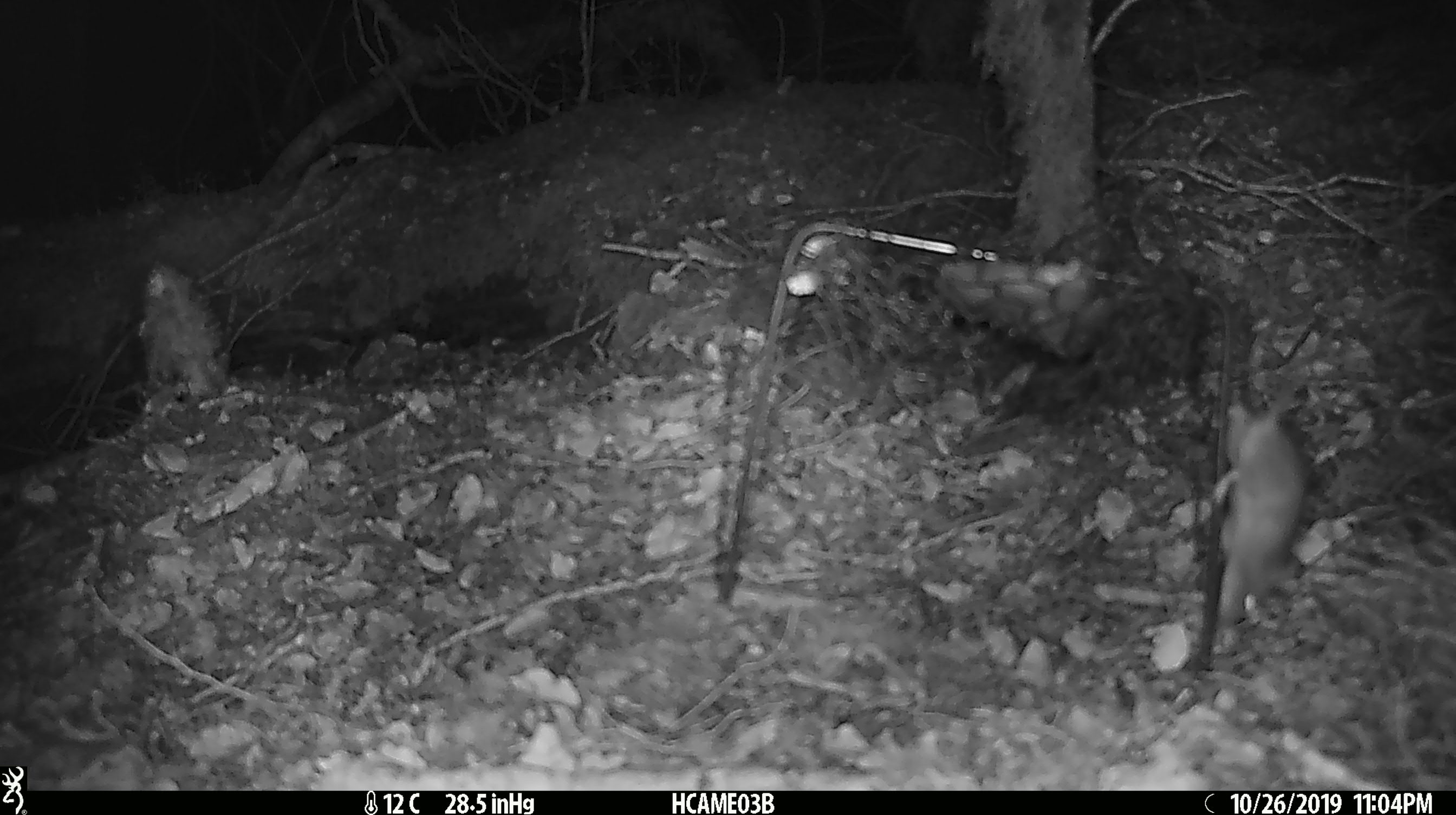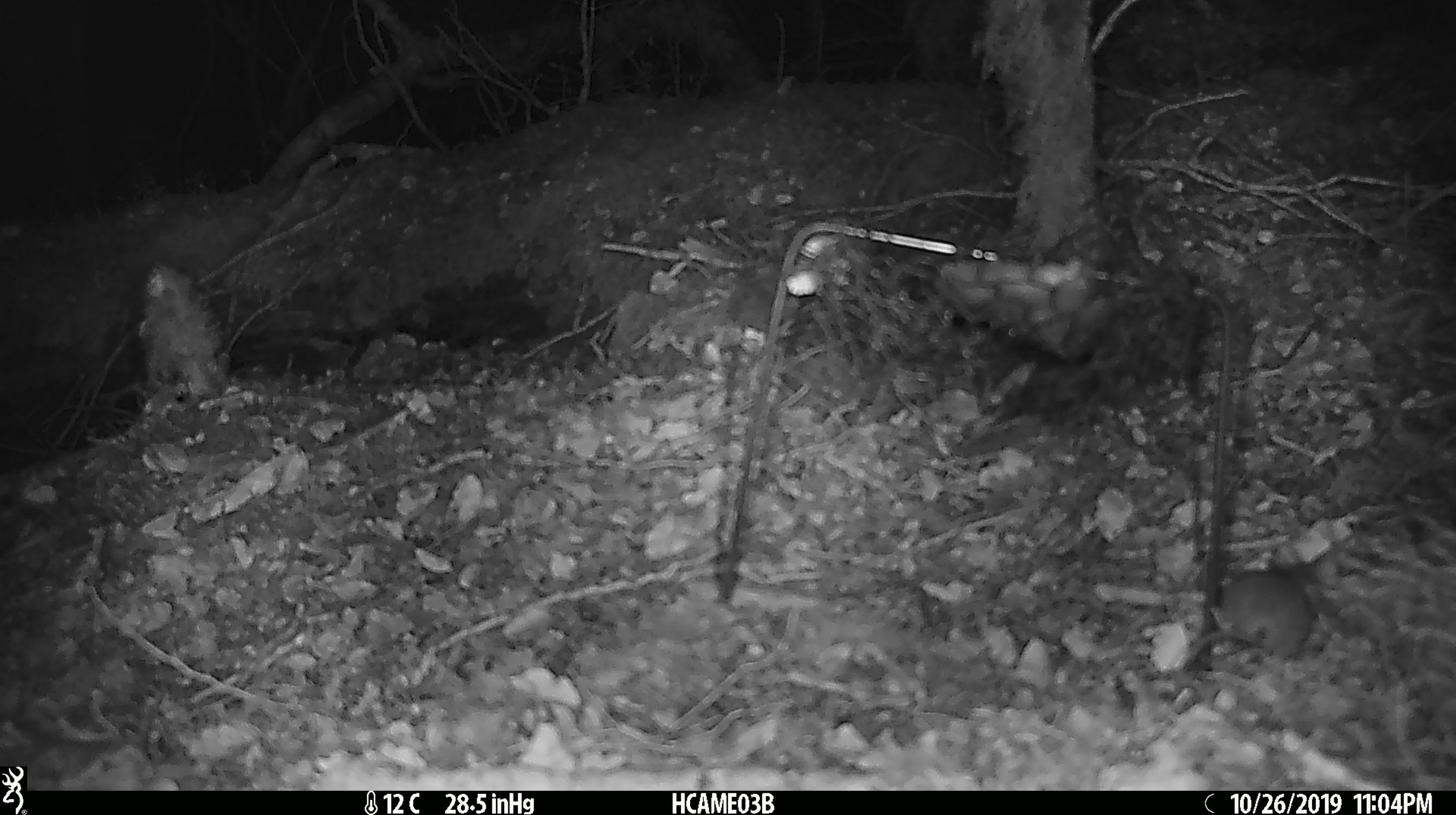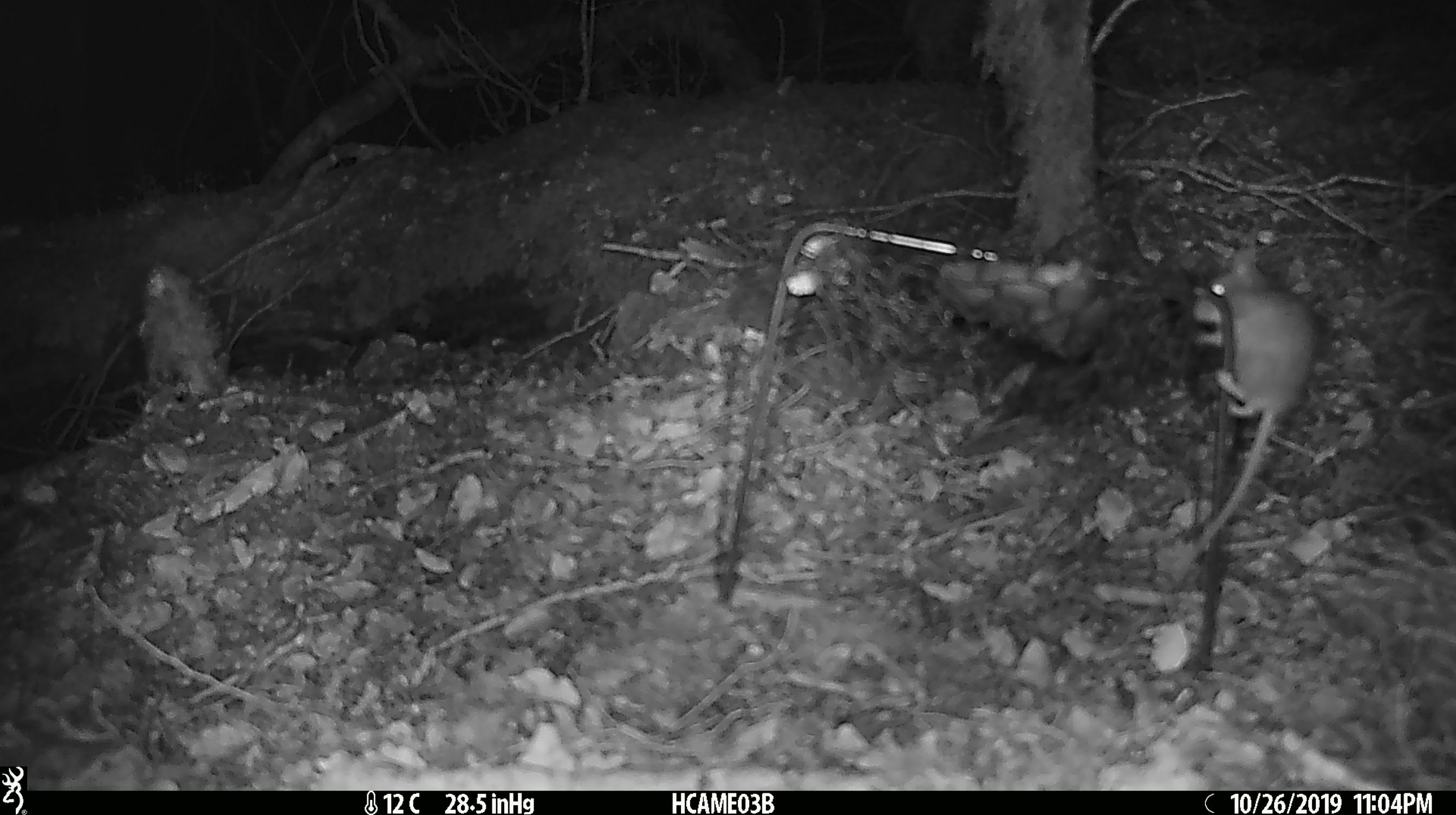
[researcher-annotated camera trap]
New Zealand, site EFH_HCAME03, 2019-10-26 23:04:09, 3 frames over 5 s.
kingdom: Animalia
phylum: Chordata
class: Mammalia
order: Rodentia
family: Muridae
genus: Mus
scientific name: Mus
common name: mouse